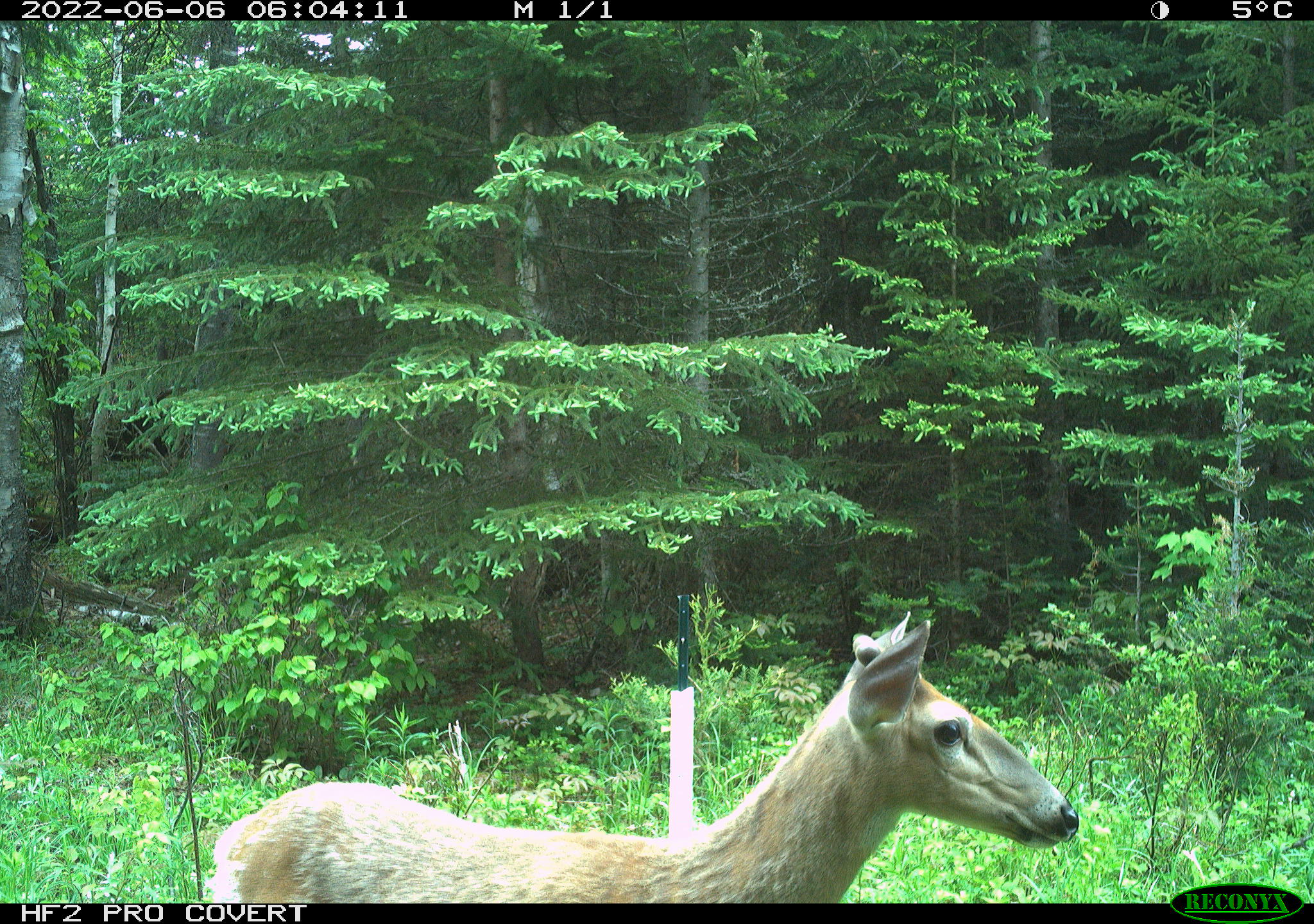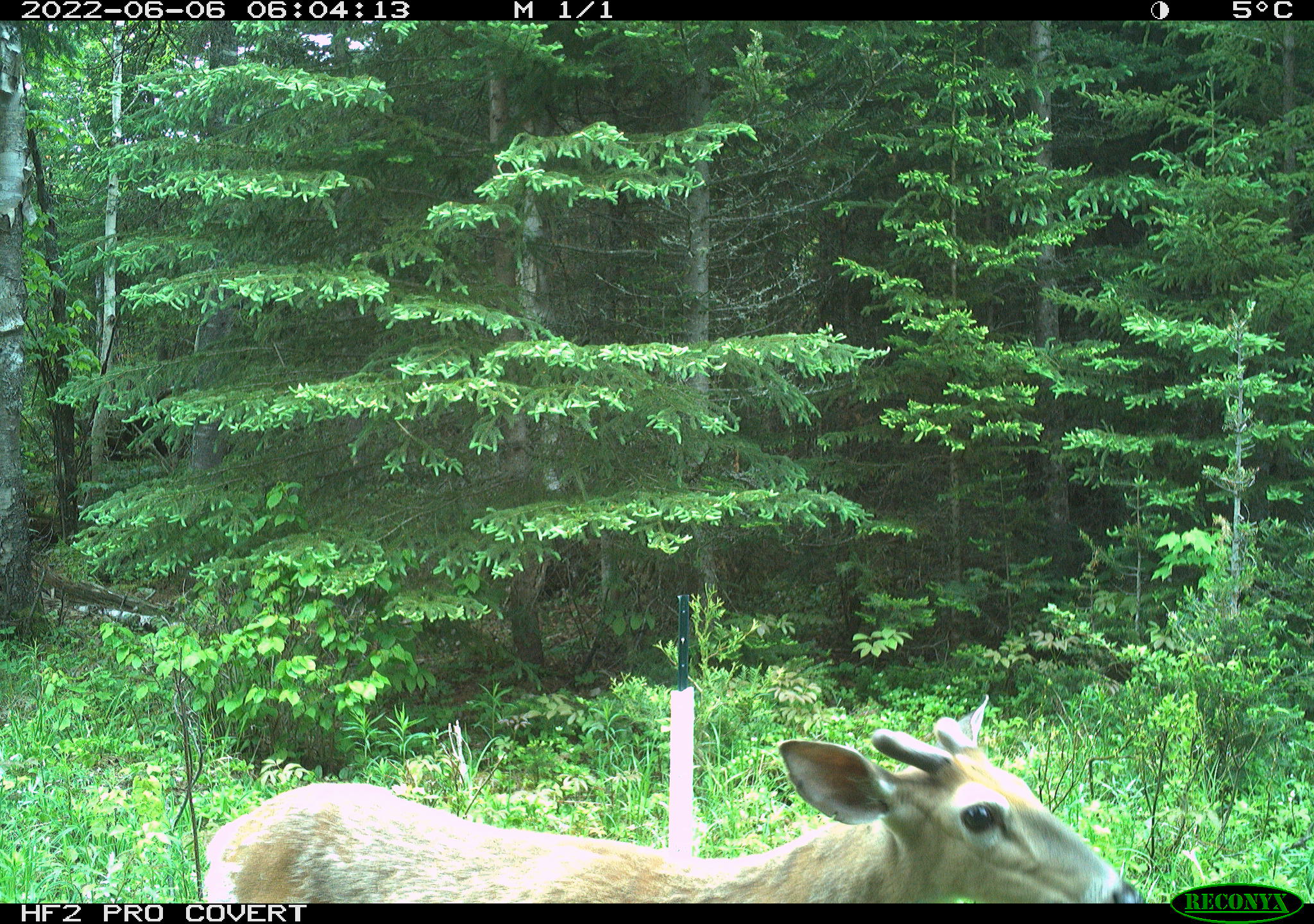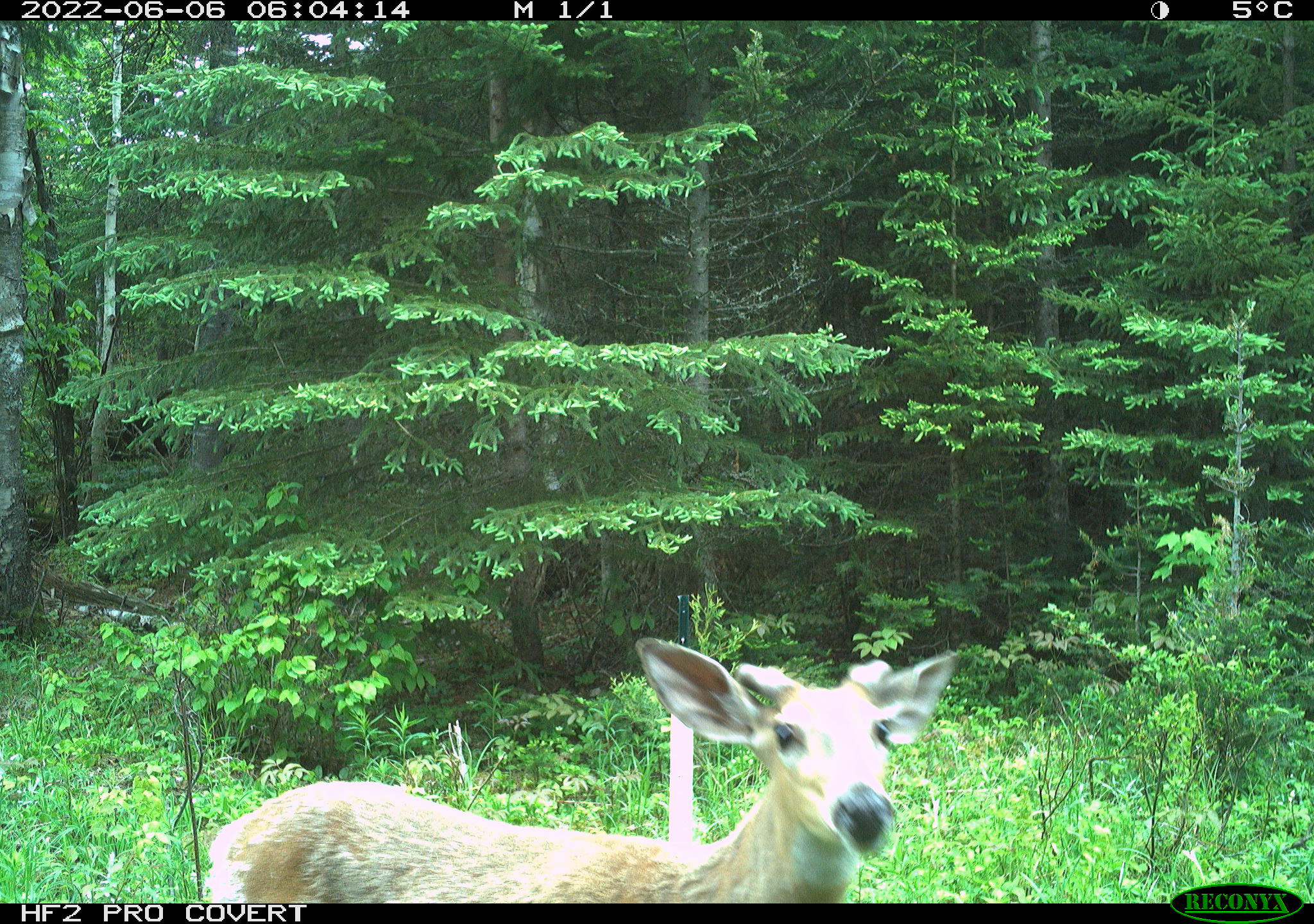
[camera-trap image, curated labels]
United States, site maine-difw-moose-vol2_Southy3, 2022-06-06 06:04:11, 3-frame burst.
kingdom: Animalia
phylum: Chordata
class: Mammalia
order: Artiodactyla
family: Cervidae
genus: Odocoileus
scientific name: Odocoileus virginianus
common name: white-tailed deer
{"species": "white-tailed deer (Odocoileus virginianus)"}